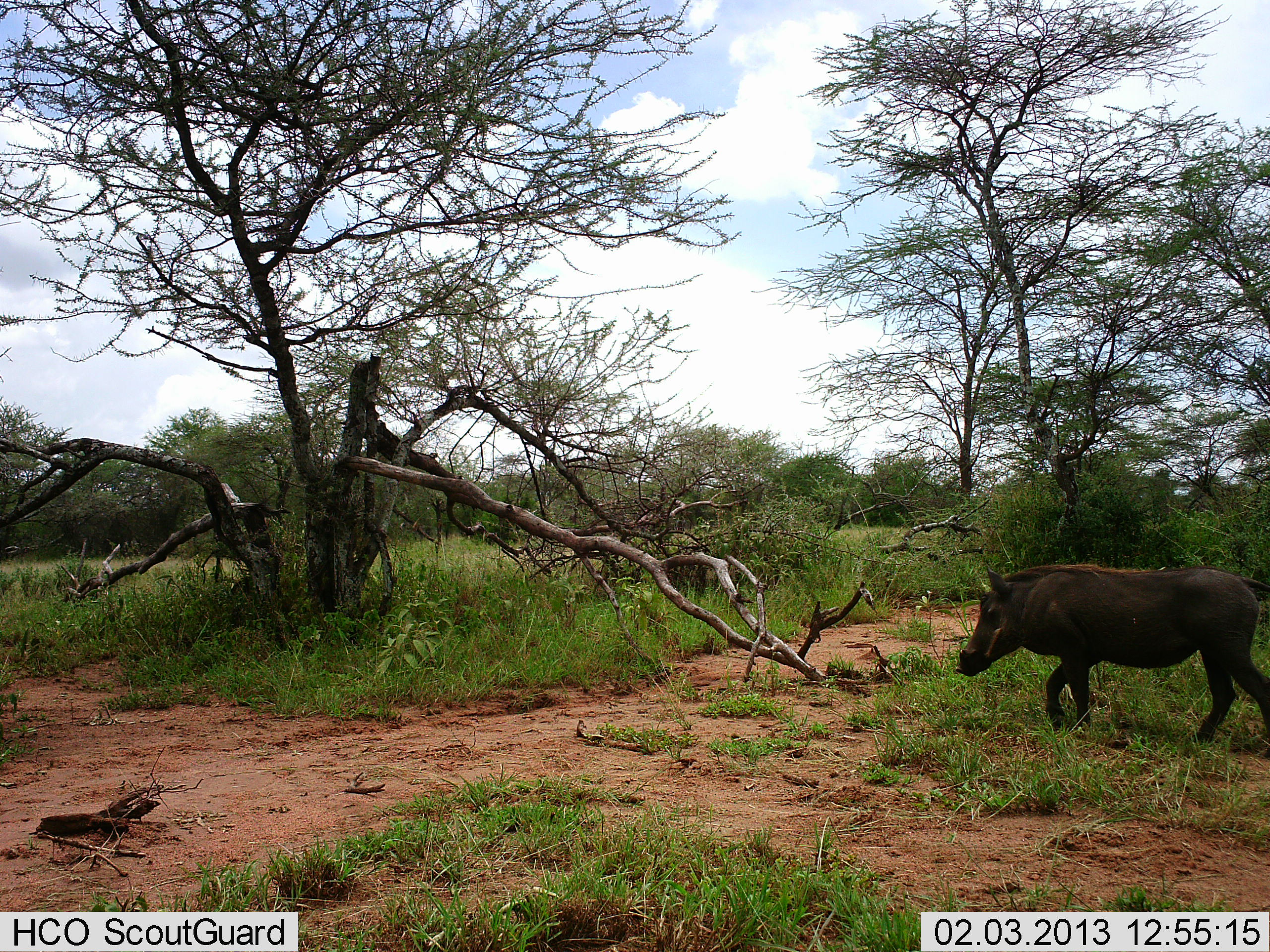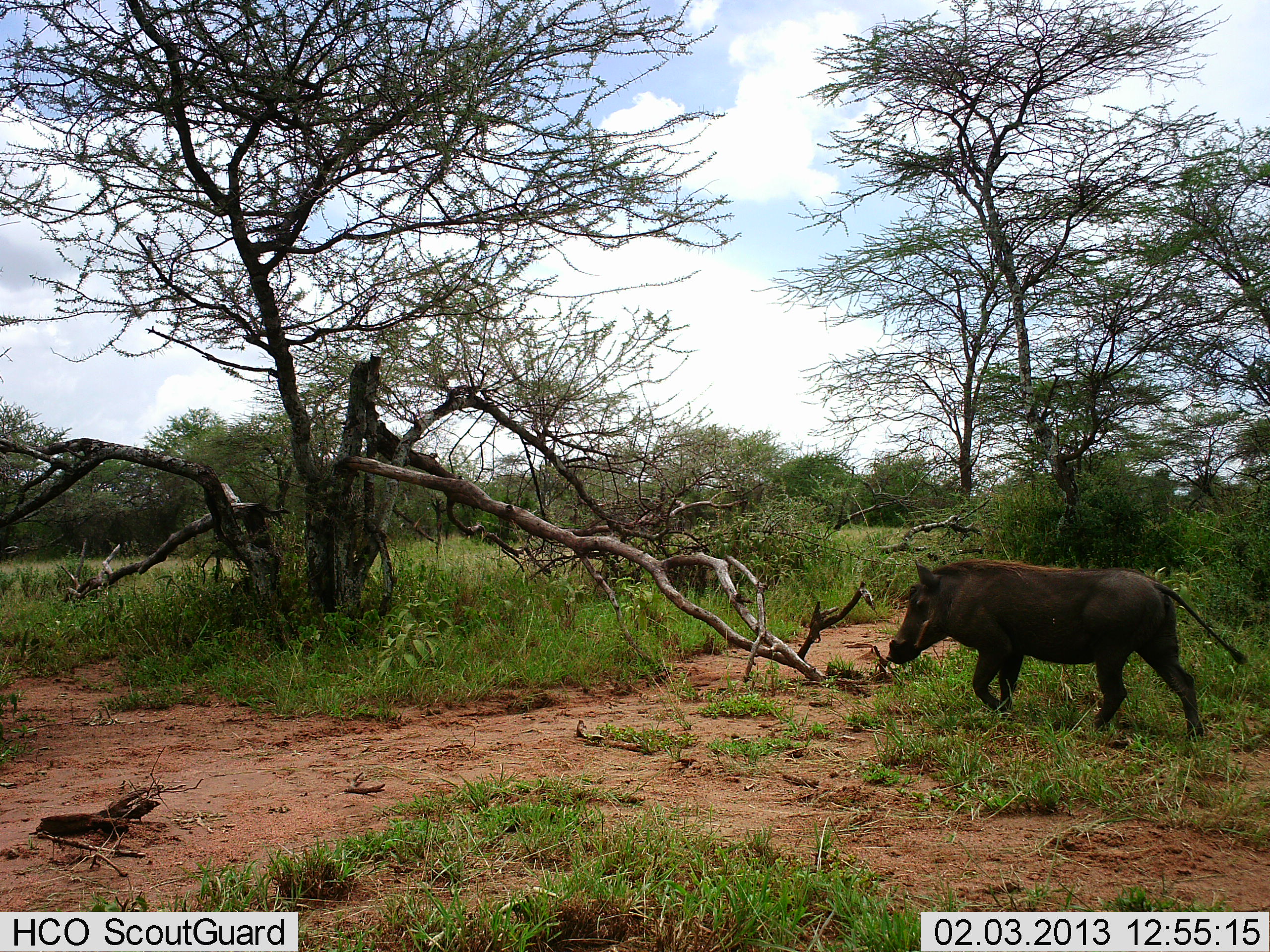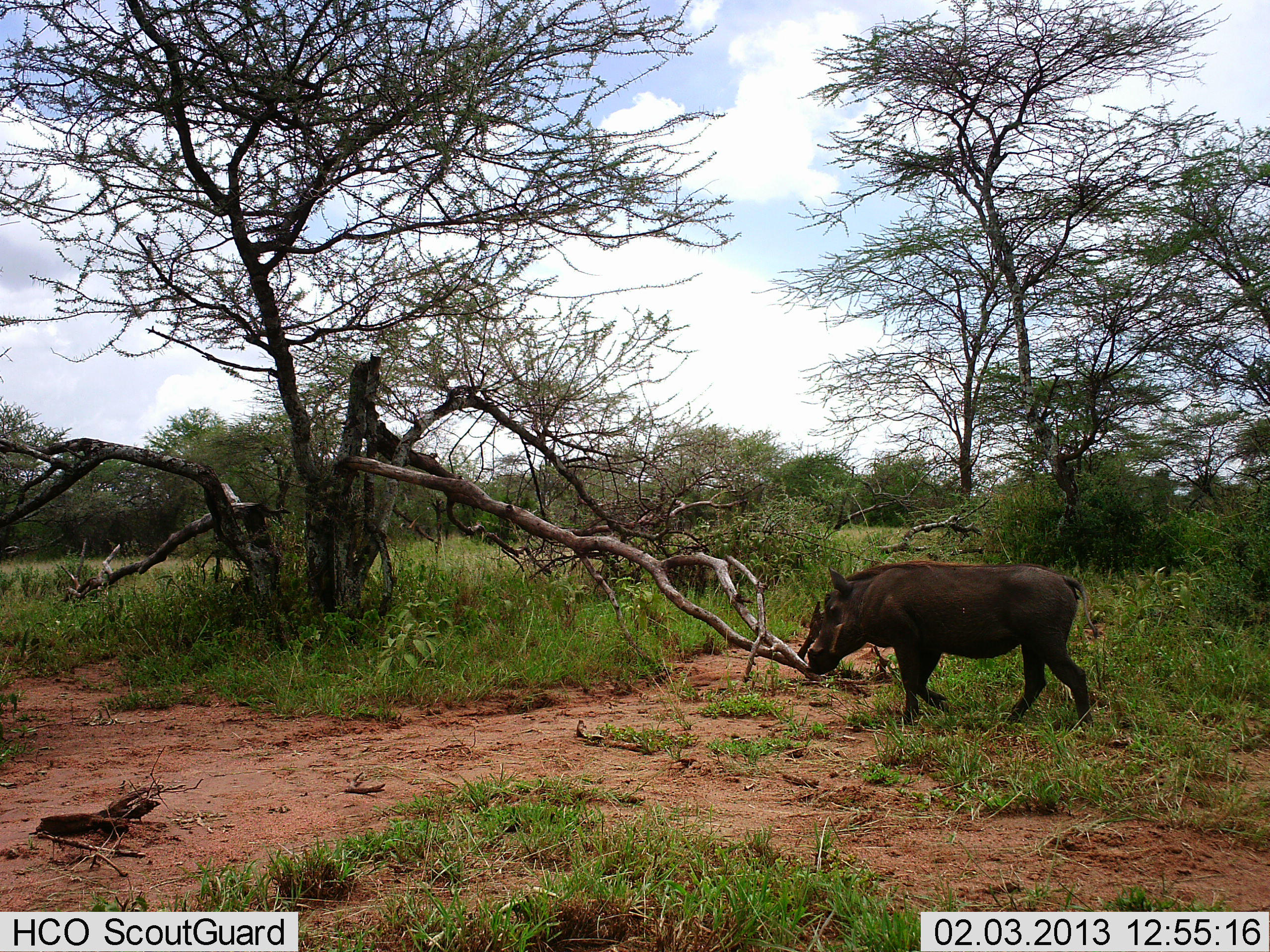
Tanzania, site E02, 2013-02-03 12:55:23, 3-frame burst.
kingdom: Animalia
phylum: Chordata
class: Mammalia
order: Artiodactyla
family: Suidae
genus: Phacochoerus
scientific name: Phacochoerus africanus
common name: warthog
Warthog (Phacochoerus africanus), count 1. Behavior (volunteer vote fractions): standing 0%, resting 0%, moving 100%, interacting 0%. Young present (vote fraction): 0%. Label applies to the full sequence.